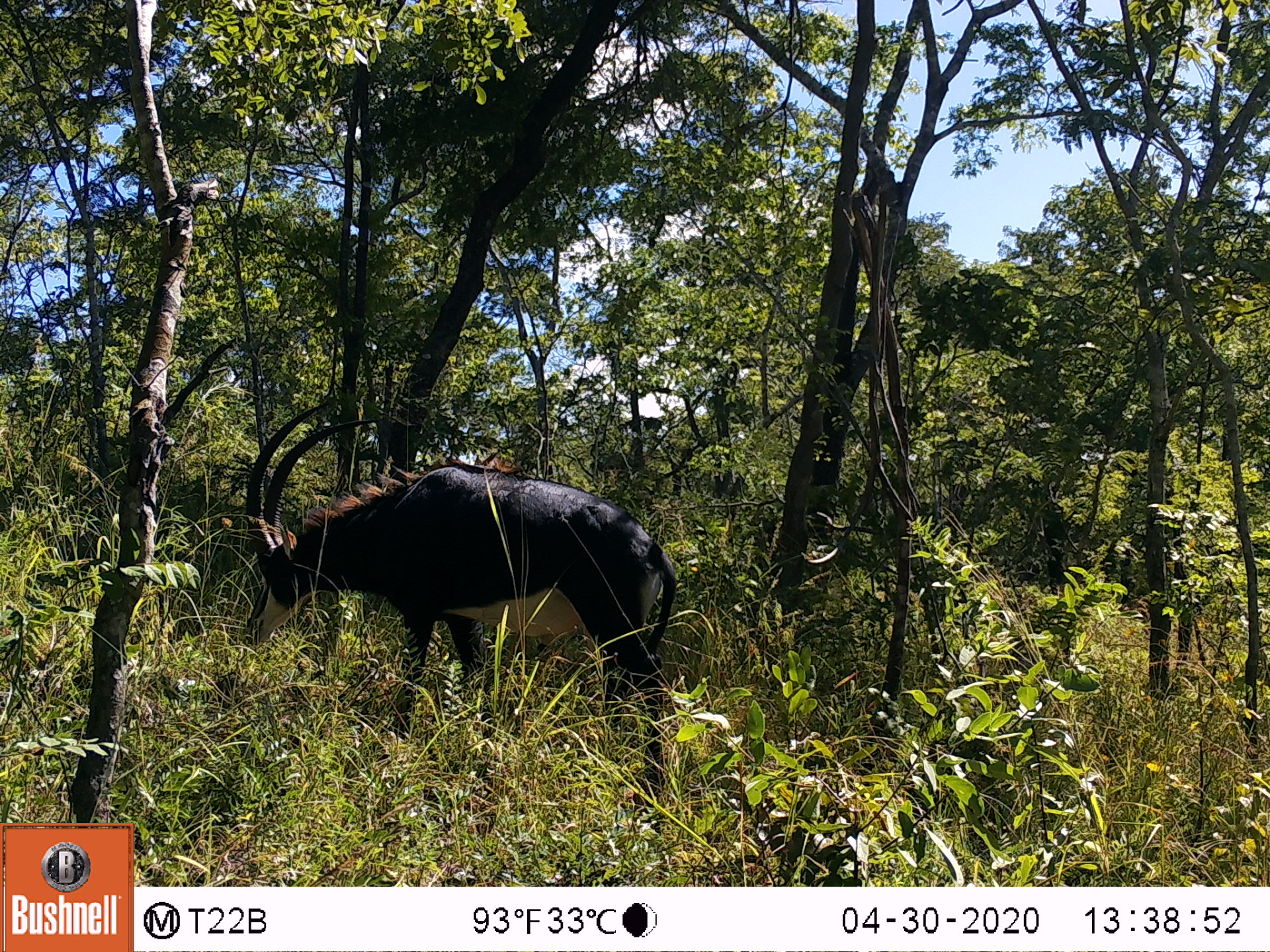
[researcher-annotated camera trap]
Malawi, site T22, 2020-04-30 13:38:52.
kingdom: Animalia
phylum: Chordata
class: Mammalia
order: Artiodactyla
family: Bovidae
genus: Hippotragus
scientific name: Hippotragus niger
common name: sable antelope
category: sable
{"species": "sable (sable antelope) (Hippotragus niger)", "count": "1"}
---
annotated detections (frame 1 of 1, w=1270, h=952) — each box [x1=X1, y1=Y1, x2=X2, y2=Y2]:
sable: [x1=228, y1=402, x2=683, y2=750]